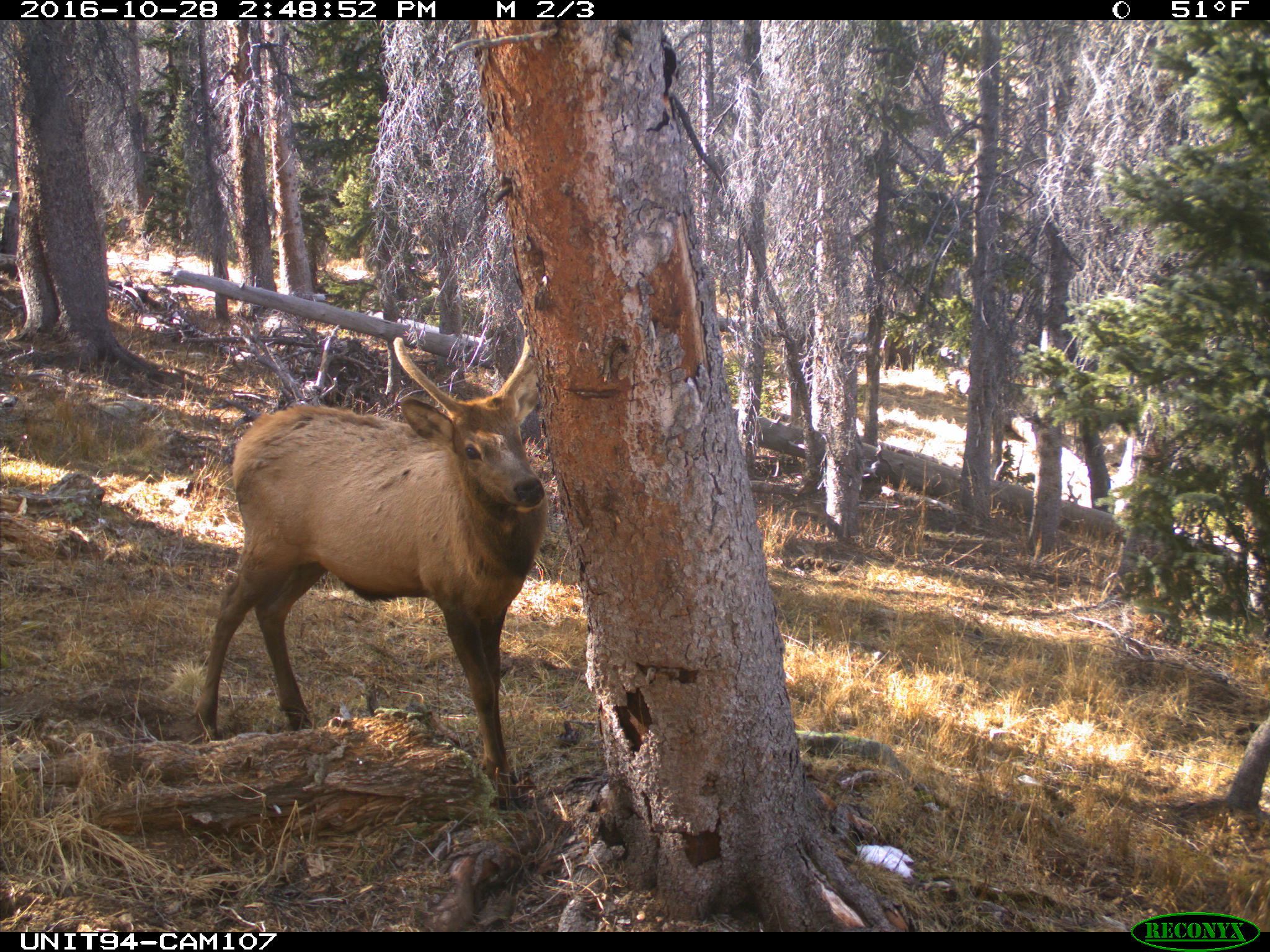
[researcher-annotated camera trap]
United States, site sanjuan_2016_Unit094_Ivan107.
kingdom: Animalia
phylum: Chordata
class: Mammalia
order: Artiodactyla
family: Cervidae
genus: Cervus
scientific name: Cervus elaphus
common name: red deer